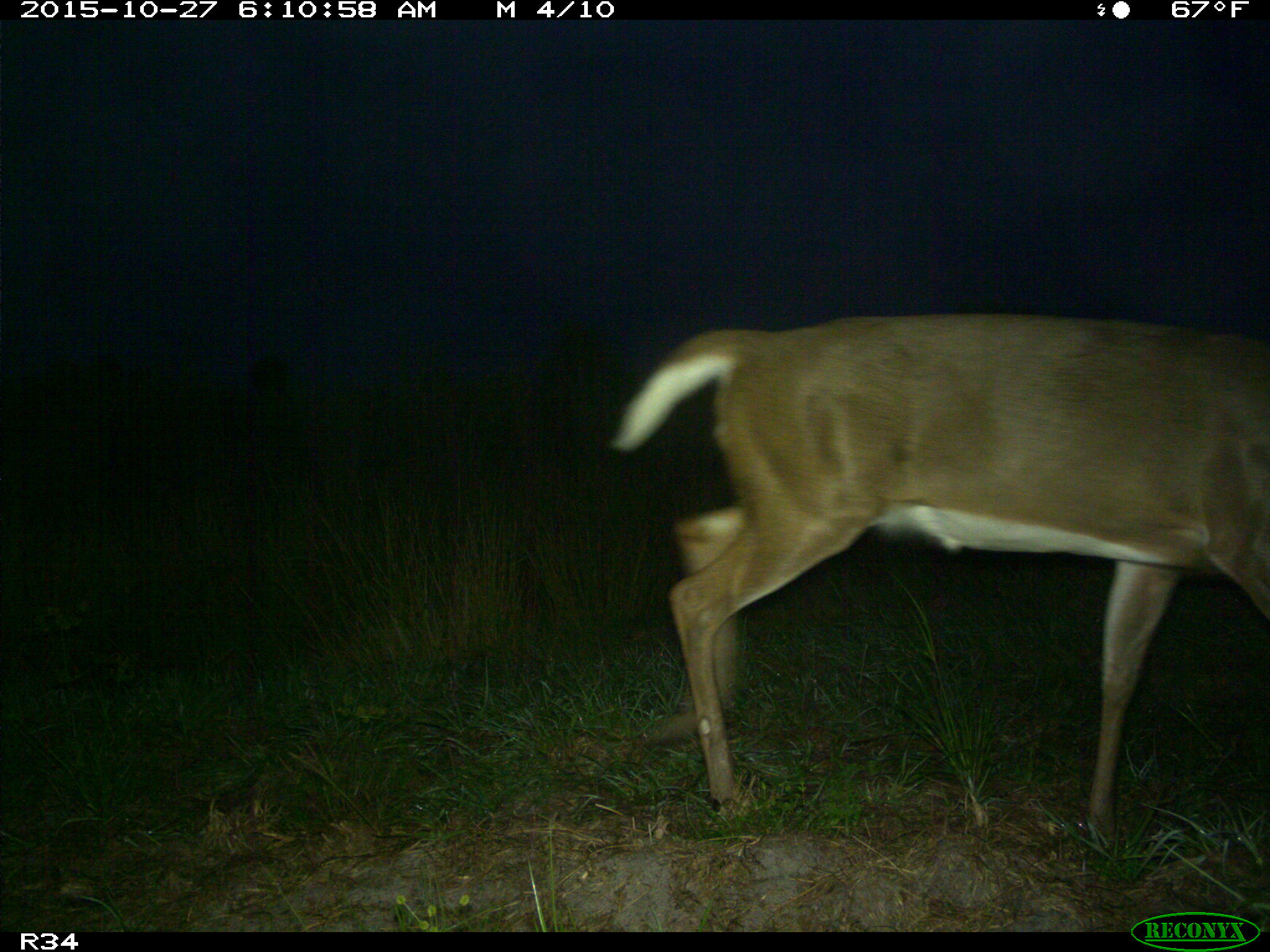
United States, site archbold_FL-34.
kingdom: Animalia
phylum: Chordata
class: Mammalia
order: Artiodactyla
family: Cervidae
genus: Odocoileus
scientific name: Odocoileus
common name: deer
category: unidentified deer